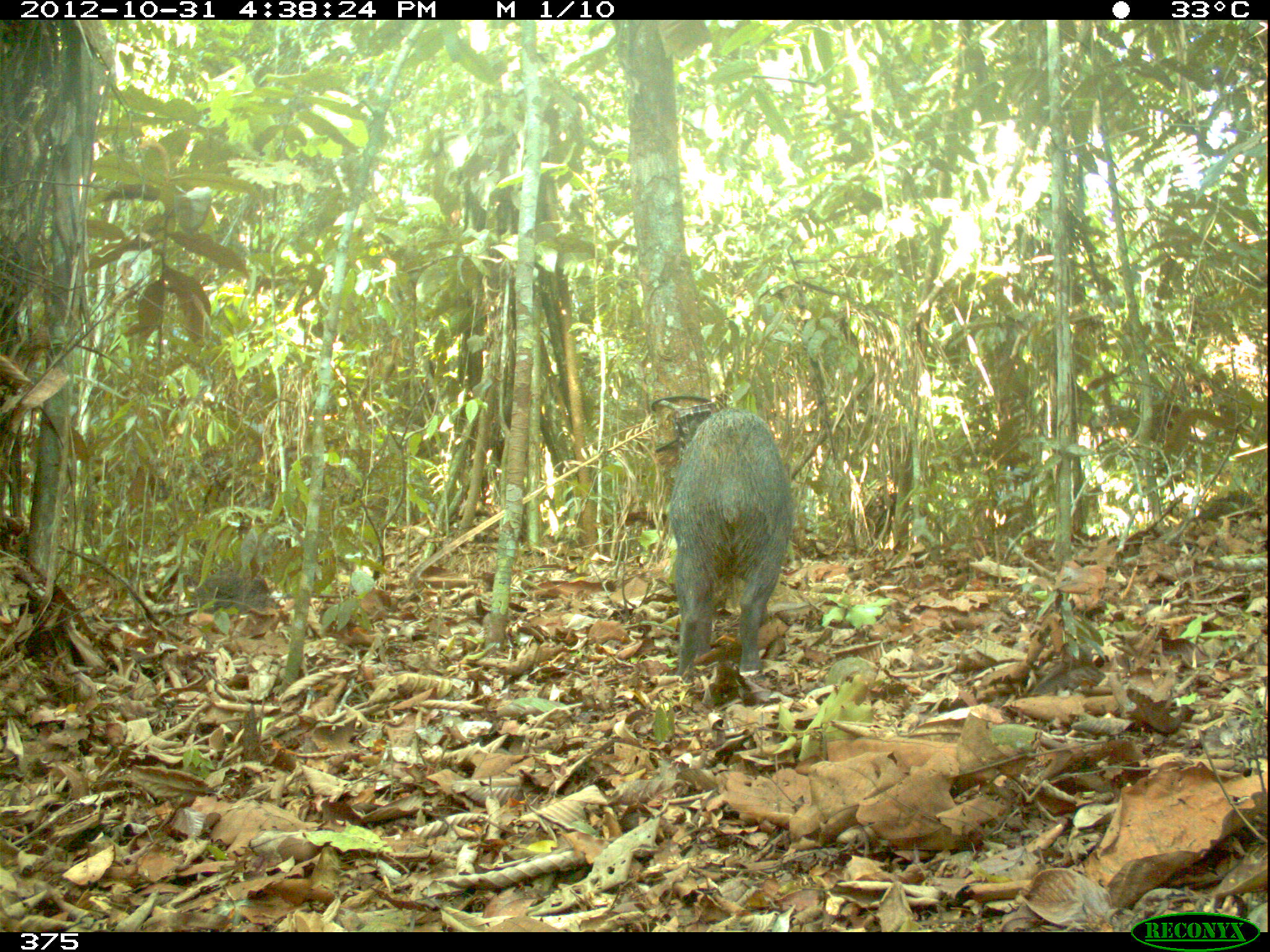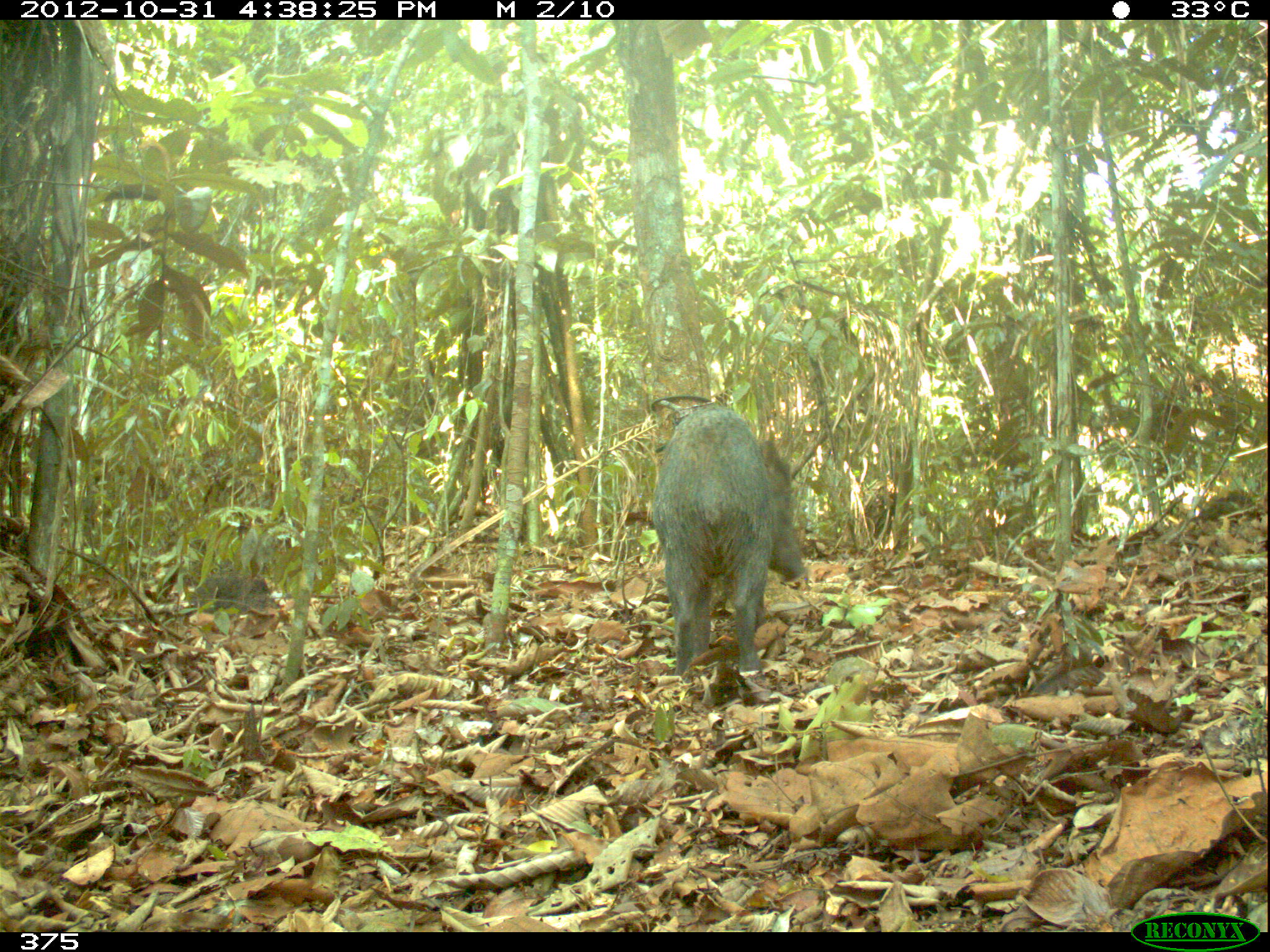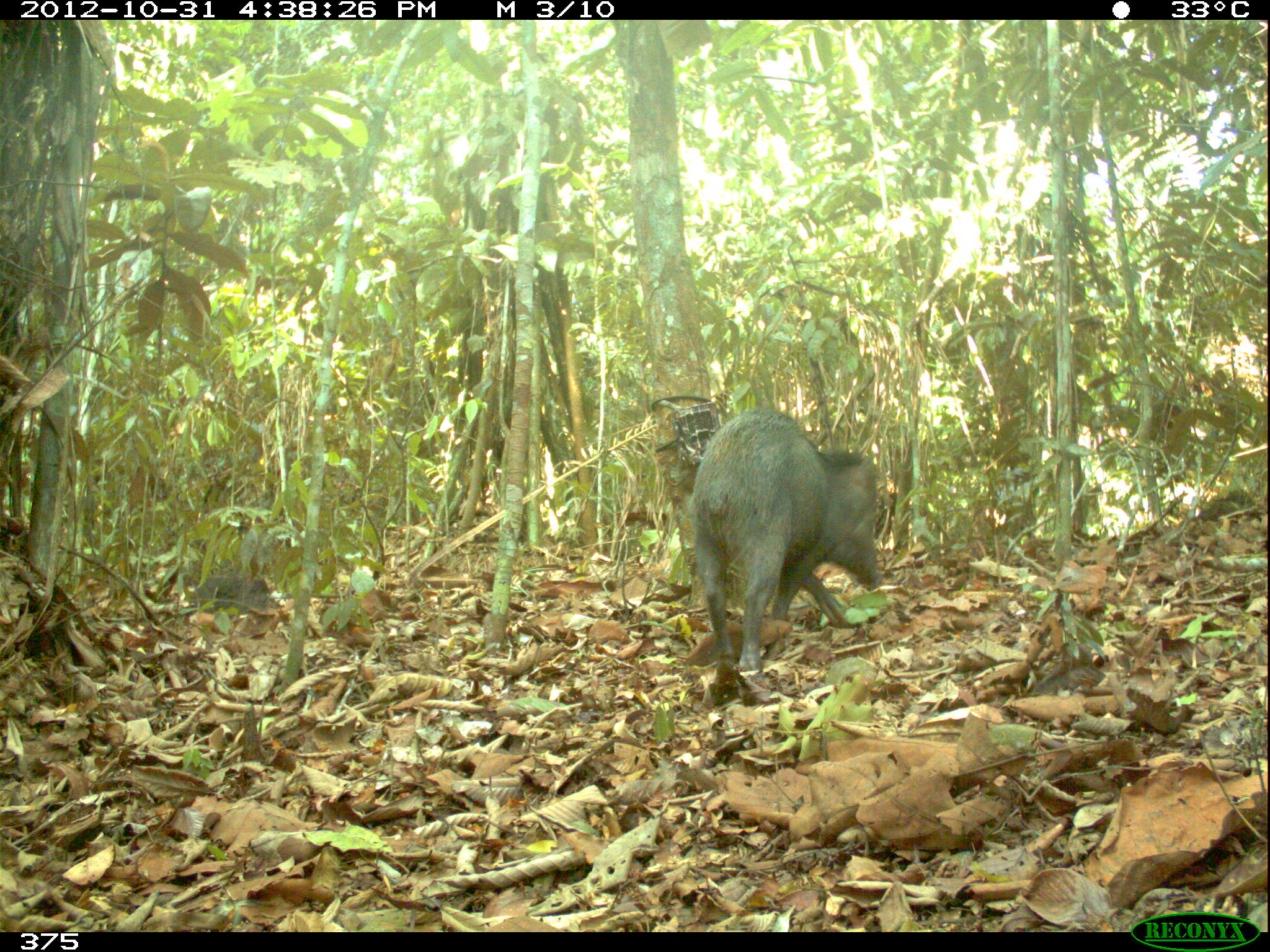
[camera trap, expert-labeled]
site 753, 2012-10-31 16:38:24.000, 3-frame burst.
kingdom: Animalia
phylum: Chordata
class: Mammalia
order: Artiodactyla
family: Tayassuidae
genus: Tayassu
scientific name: Tayassu pecari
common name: white-lipped peccary